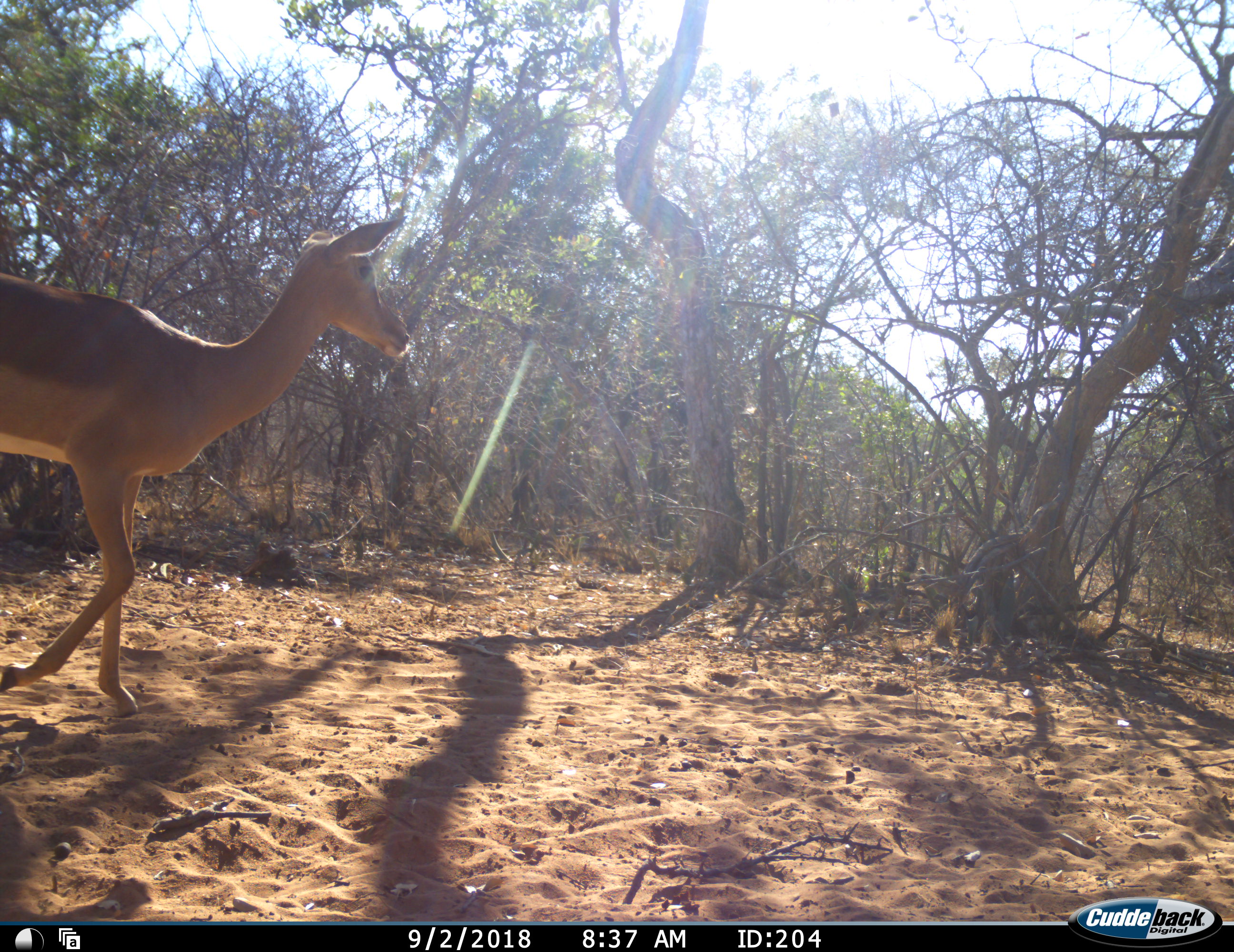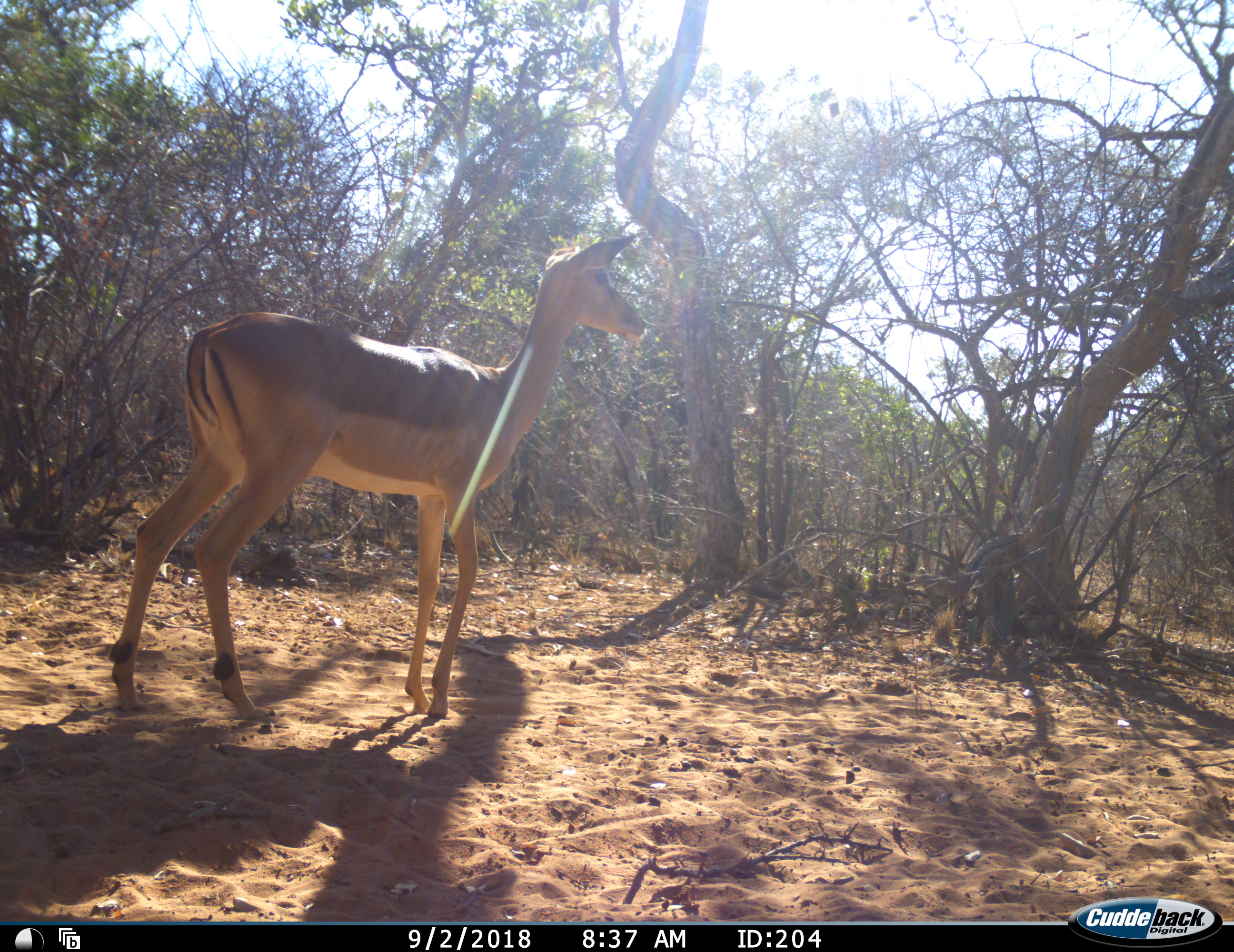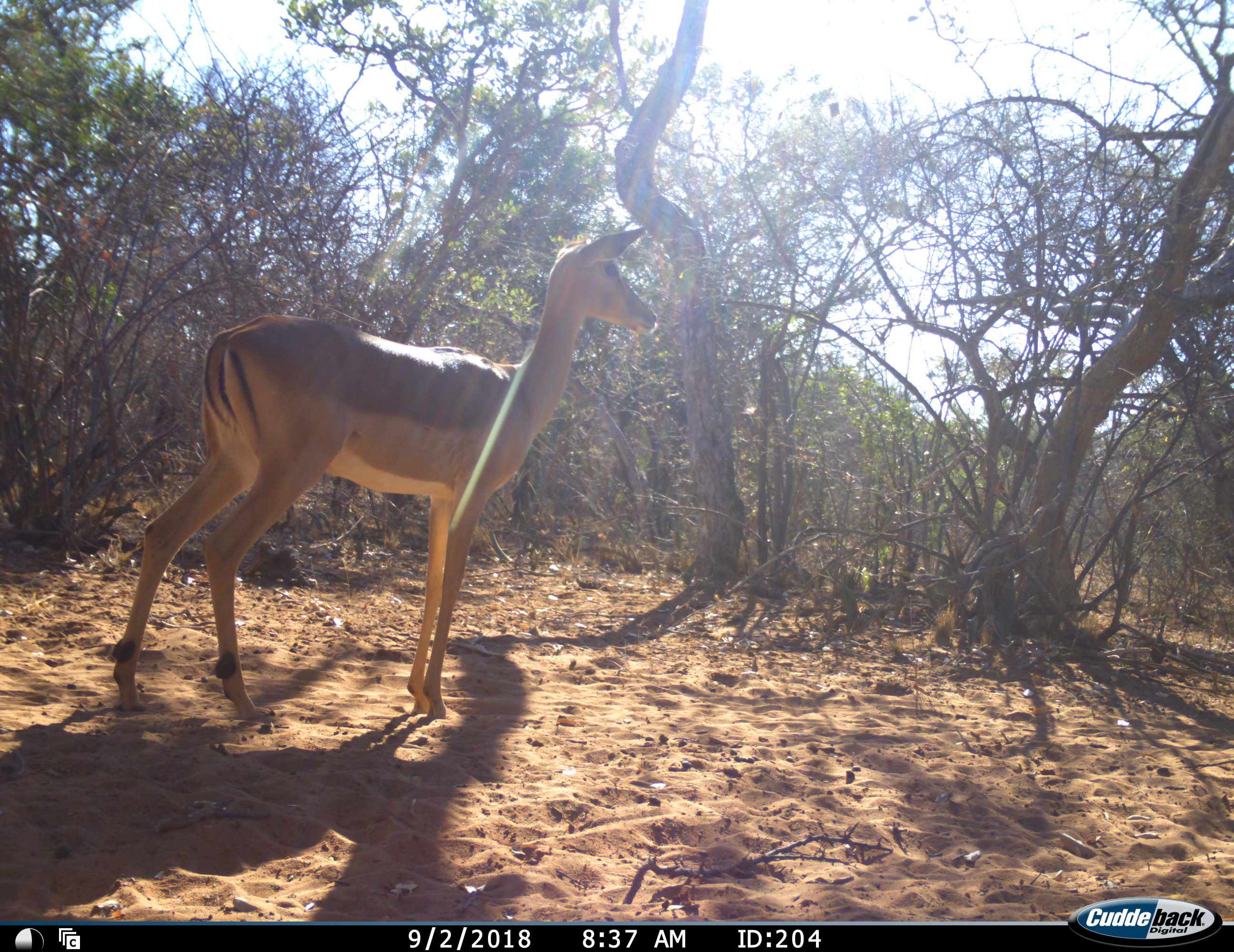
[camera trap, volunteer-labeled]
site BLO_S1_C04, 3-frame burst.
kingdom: Animalia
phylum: Chordata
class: Mammalia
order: Artiodactyla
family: Bovidae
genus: Aepyceros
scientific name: Aepyceros melampus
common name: impala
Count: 1.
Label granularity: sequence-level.